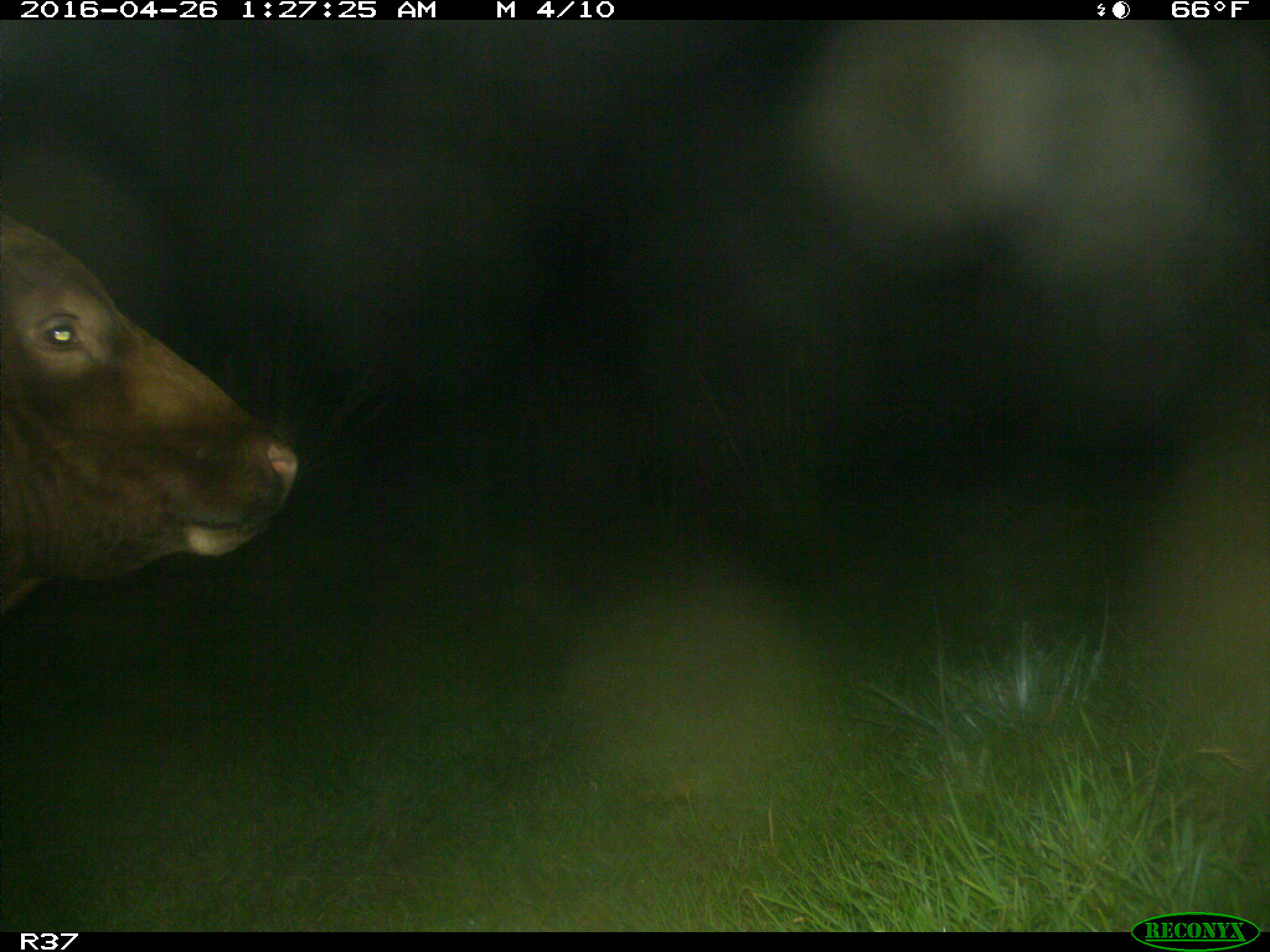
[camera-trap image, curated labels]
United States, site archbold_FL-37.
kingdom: Animalia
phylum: Chordata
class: Mammalia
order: Artiodactyla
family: Bovidae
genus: Bos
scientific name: Bos taurus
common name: domestic cow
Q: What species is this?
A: Bos taurus (domestic cow).